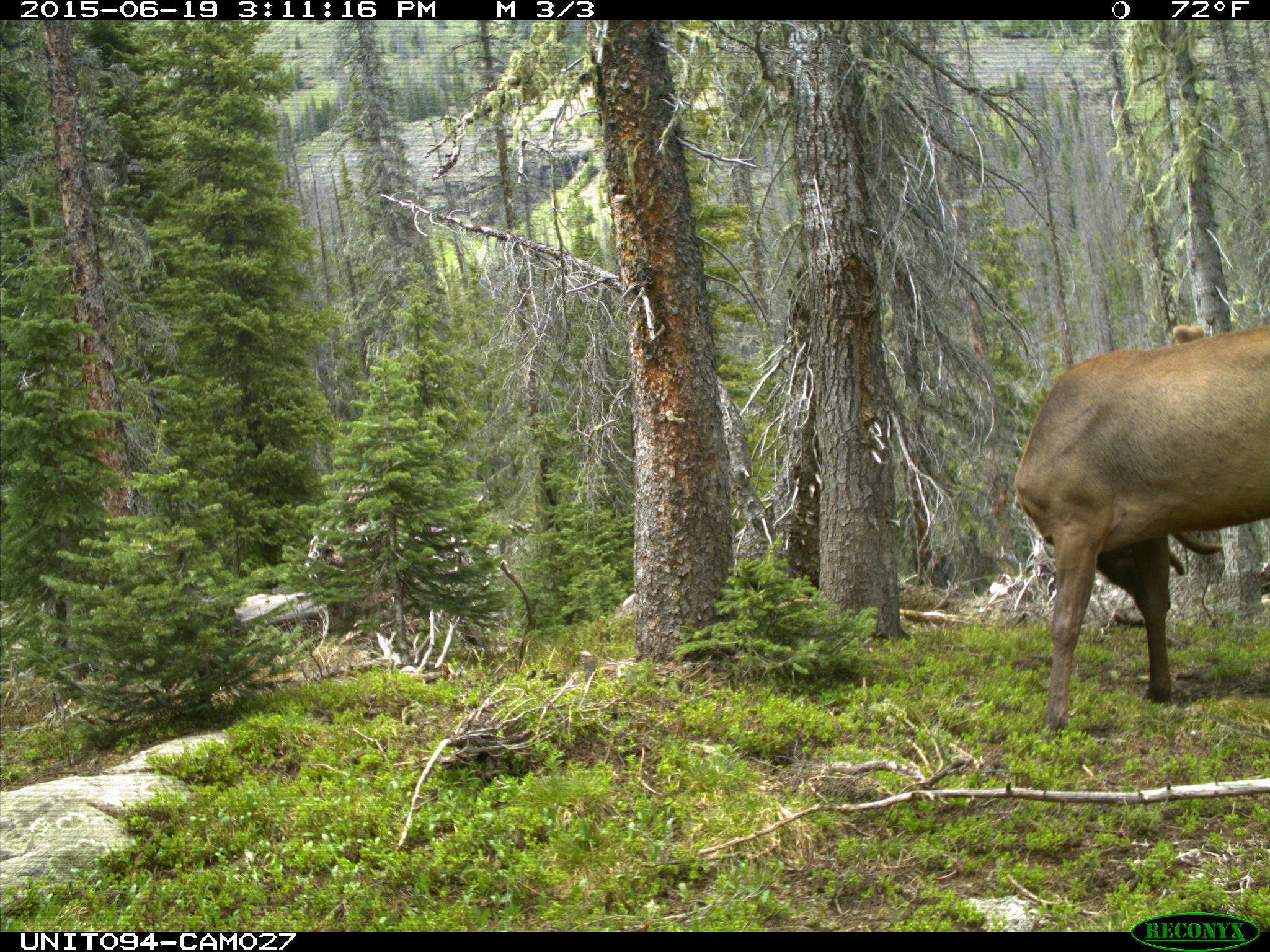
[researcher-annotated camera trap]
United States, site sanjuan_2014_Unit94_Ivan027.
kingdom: Animalia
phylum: Chordata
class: Mammalia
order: Artiodactyla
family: Cervidae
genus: Cervus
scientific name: Cervus elaphus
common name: red deer